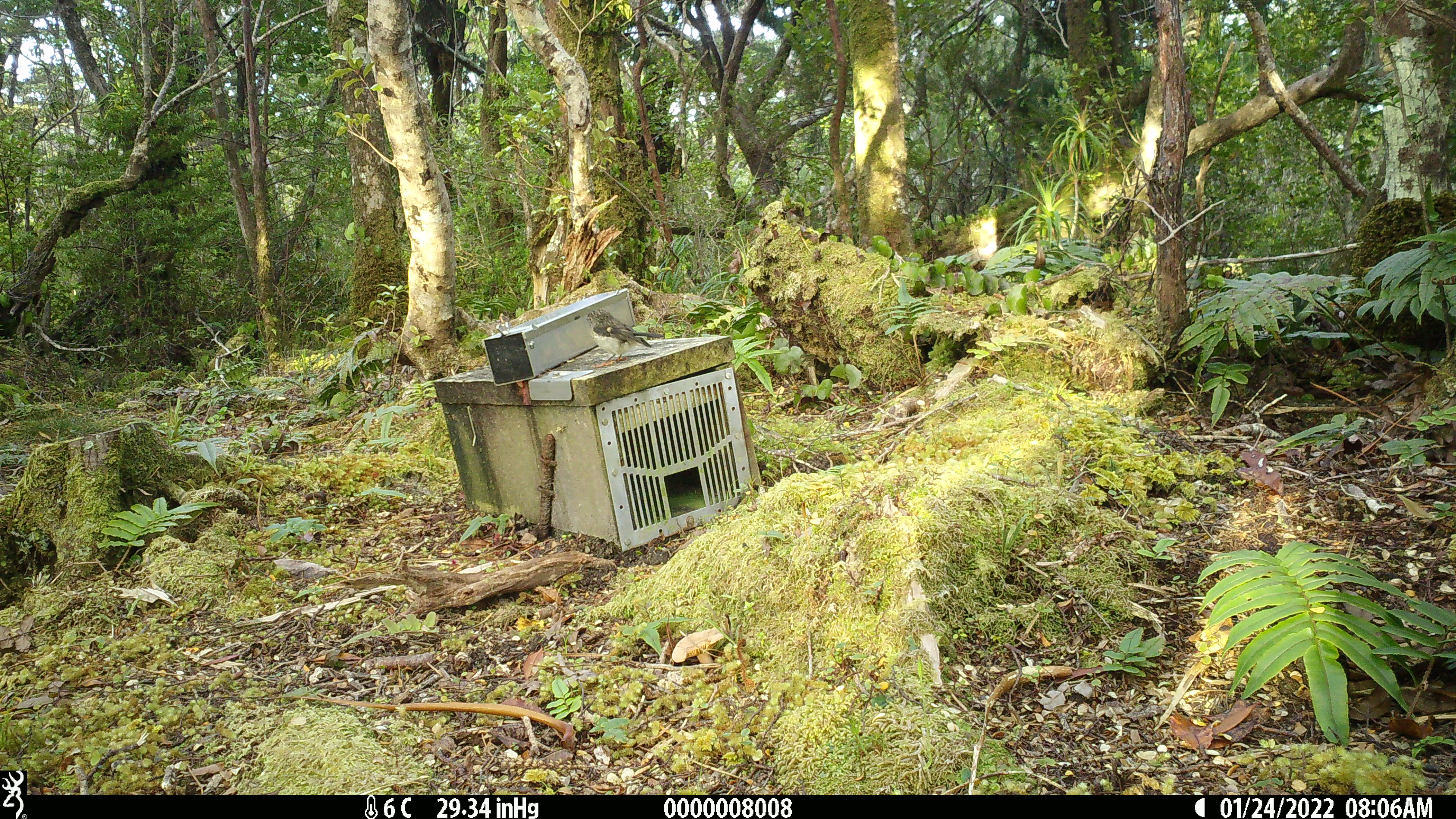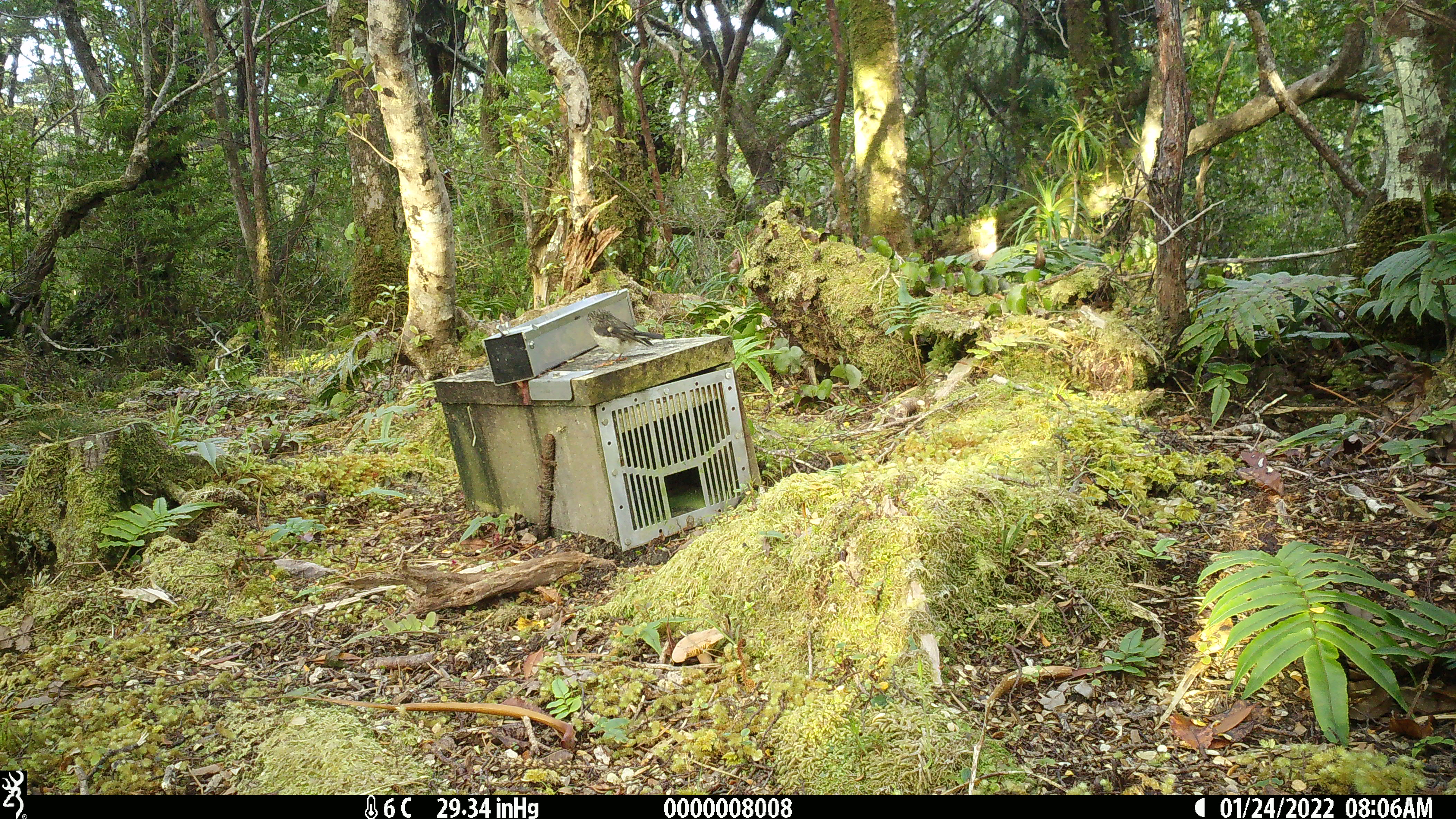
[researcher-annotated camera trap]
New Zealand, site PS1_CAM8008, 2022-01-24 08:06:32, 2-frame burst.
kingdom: Animalia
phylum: Chordata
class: Aves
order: Passeriformes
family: Petroicidae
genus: Petroica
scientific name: Petroica macrocephala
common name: tomtit